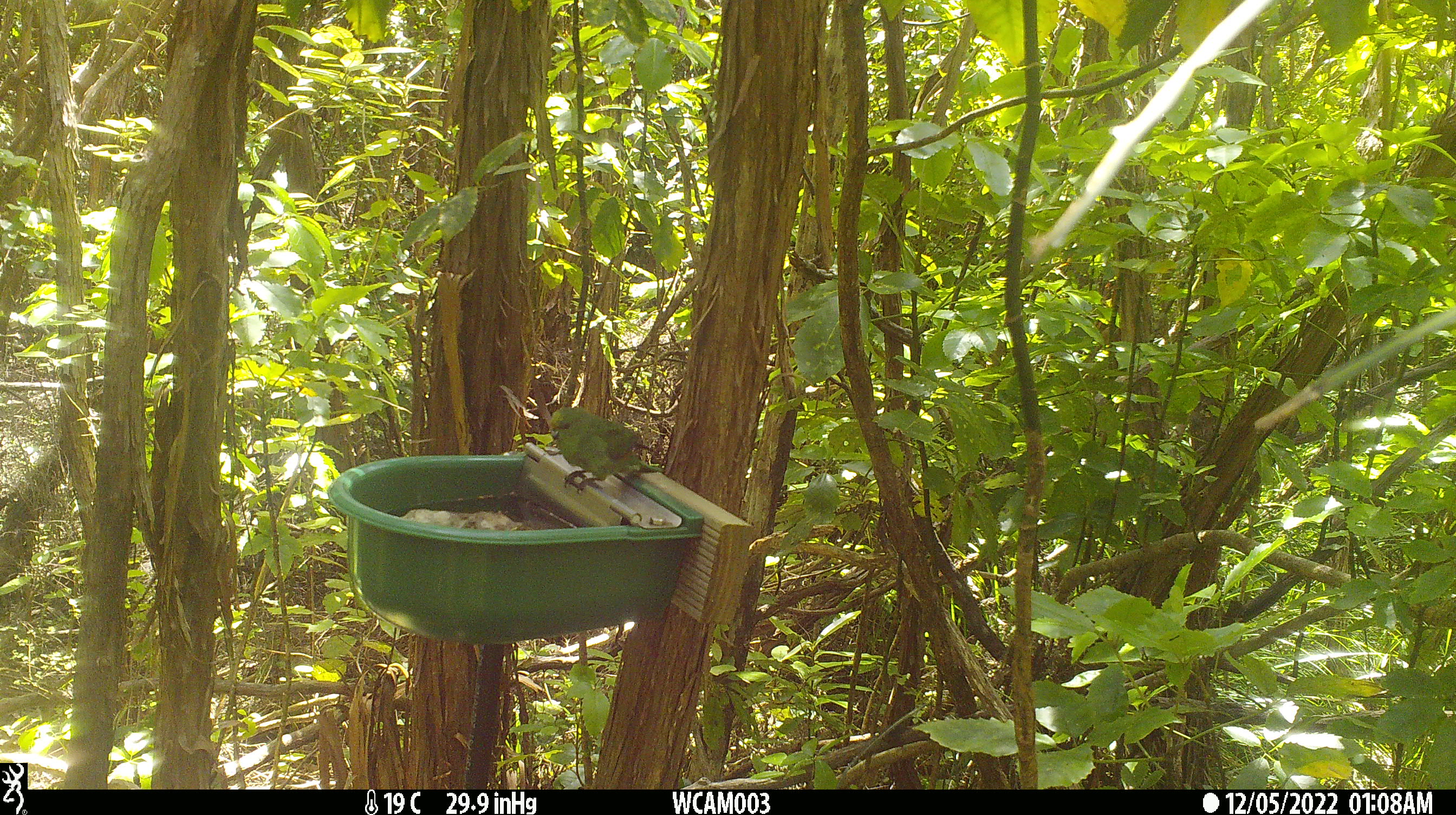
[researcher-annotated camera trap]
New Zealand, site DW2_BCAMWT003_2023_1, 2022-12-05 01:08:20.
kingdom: Animalia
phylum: Chordata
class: Aves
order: Psittaciformes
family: Psittaculidae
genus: Cyanoramphus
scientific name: Cyanoramphus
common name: parakeet